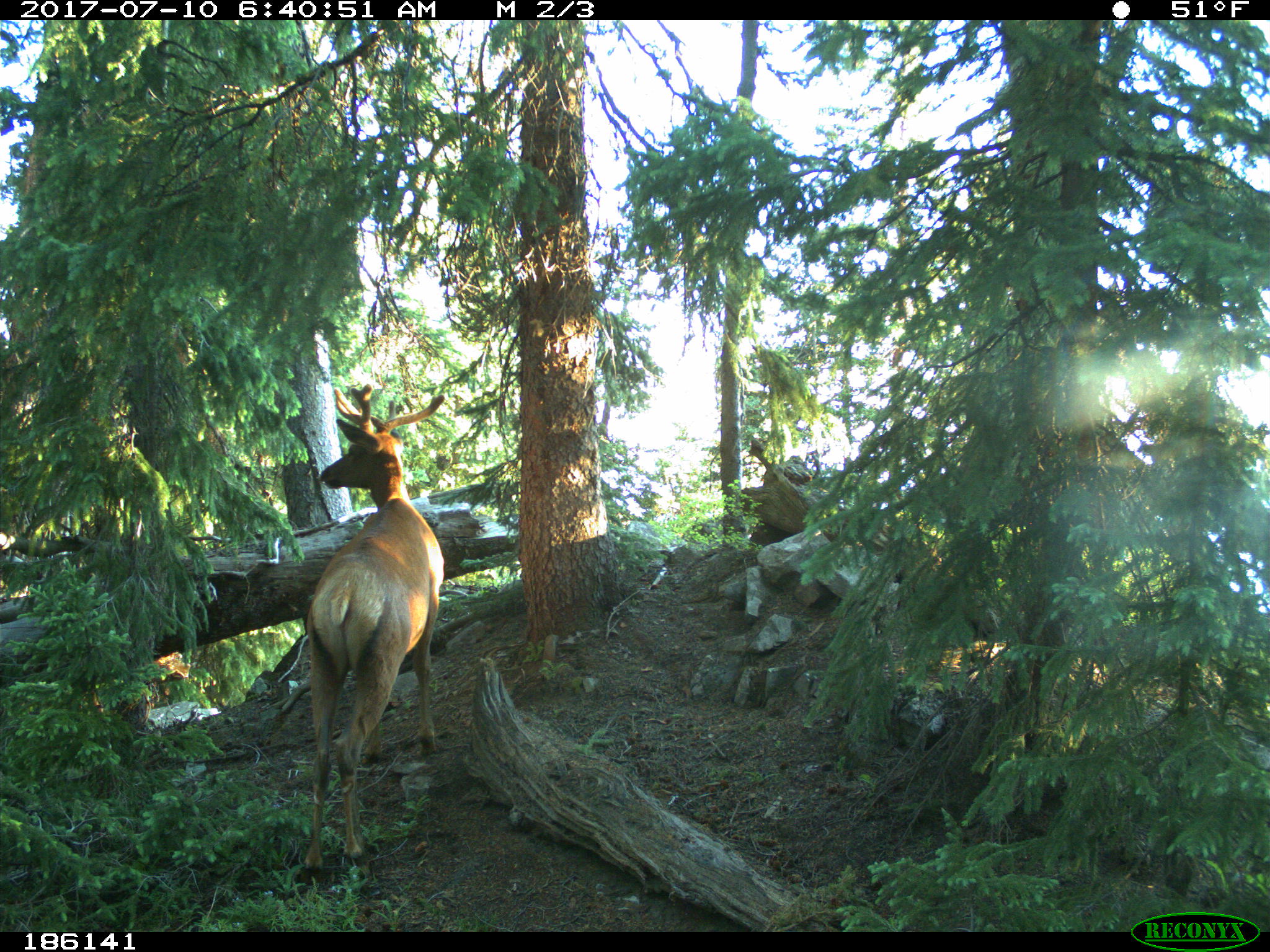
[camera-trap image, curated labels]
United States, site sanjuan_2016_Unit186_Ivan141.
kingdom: Animalia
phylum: Chordata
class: Mammalia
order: Artiodactyla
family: Cervidae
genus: Cervus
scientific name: Cervus elaphus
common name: red deer